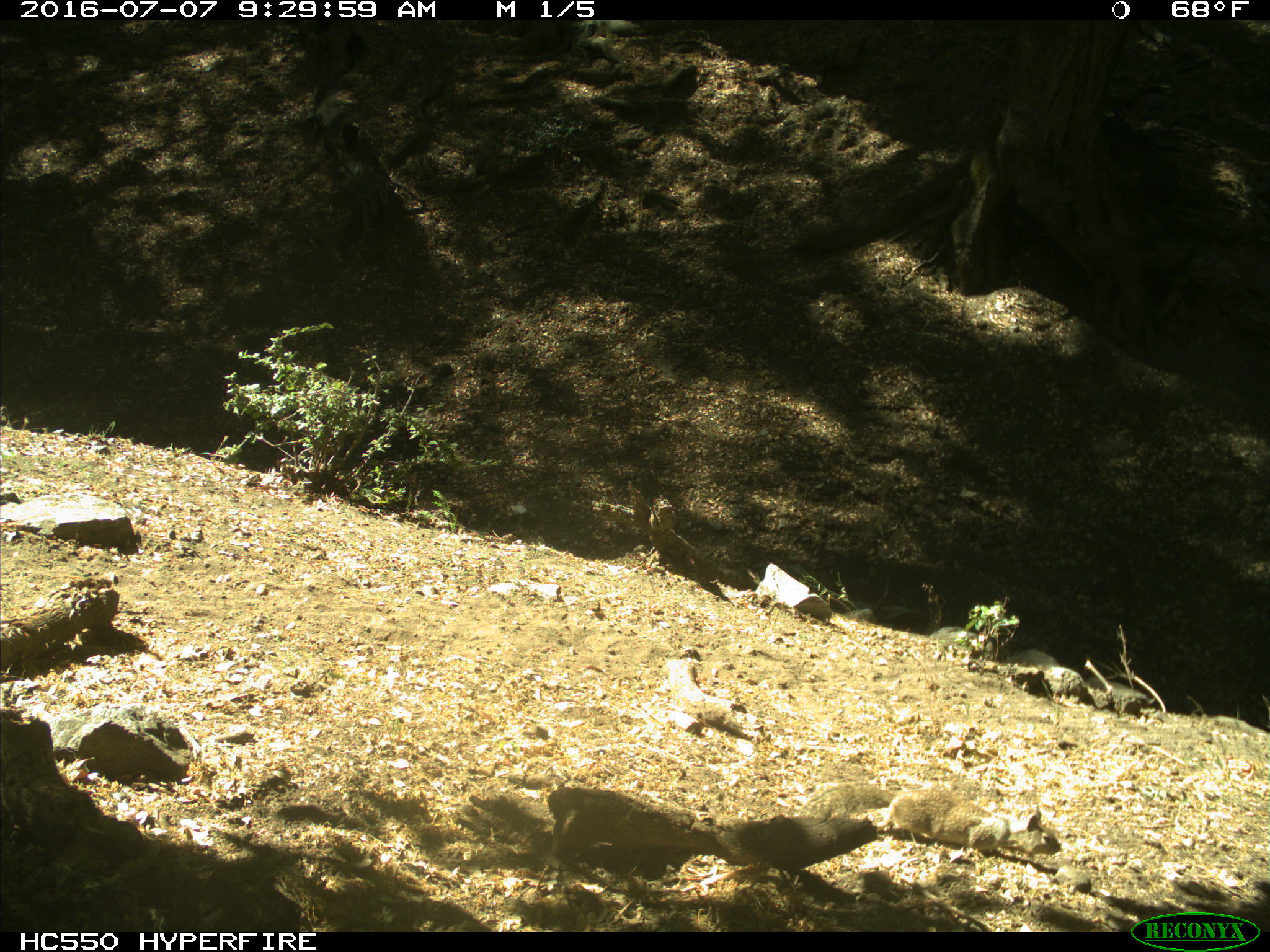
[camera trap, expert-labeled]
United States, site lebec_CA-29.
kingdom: Animalia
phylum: Chordata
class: Mammalia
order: Rodentia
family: Sciuridae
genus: Otospermophilus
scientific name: Otospermophilus beecheyi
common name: california ground squirrel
Otospermophilus beecheyi (california ground squirrel).